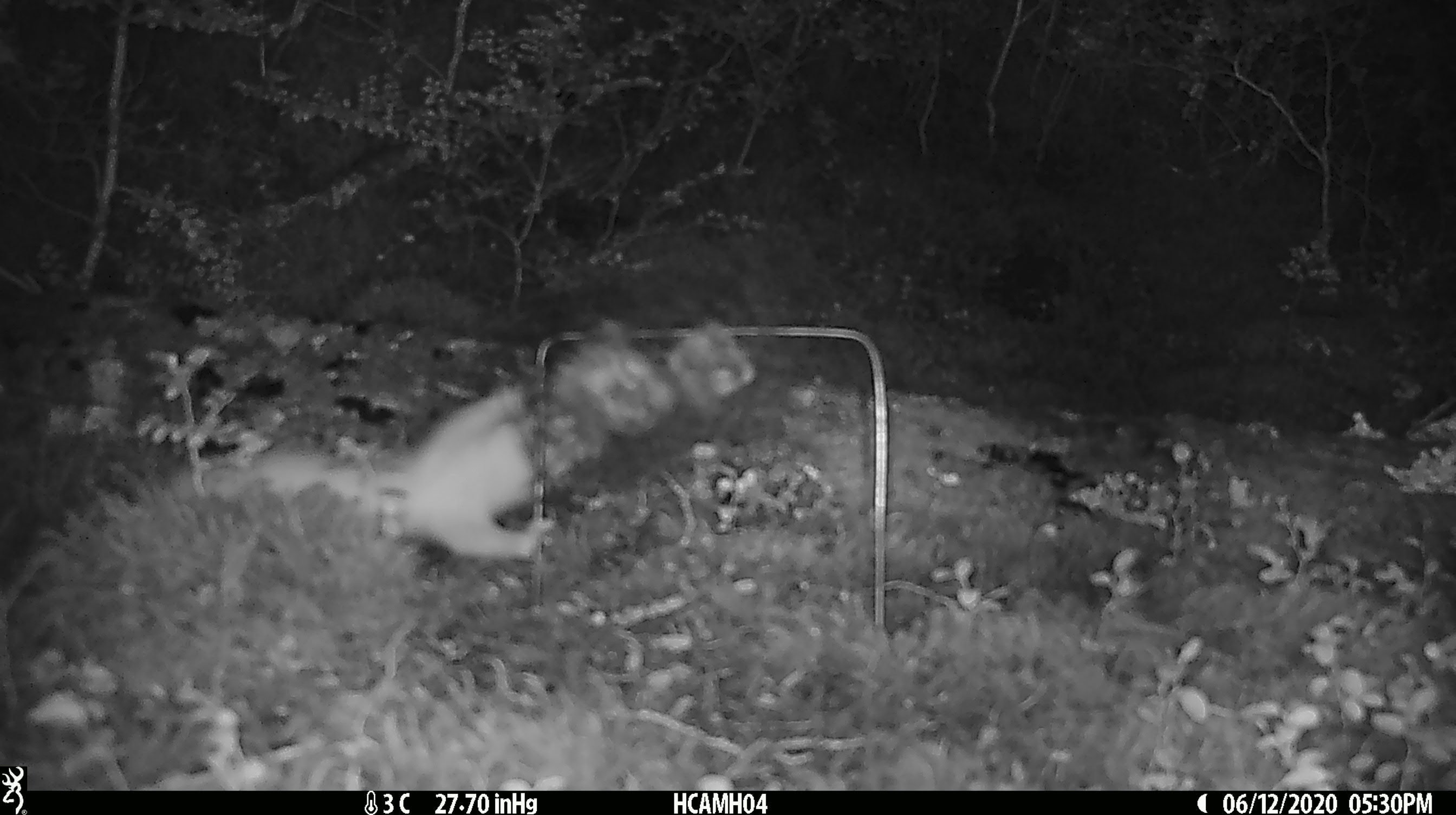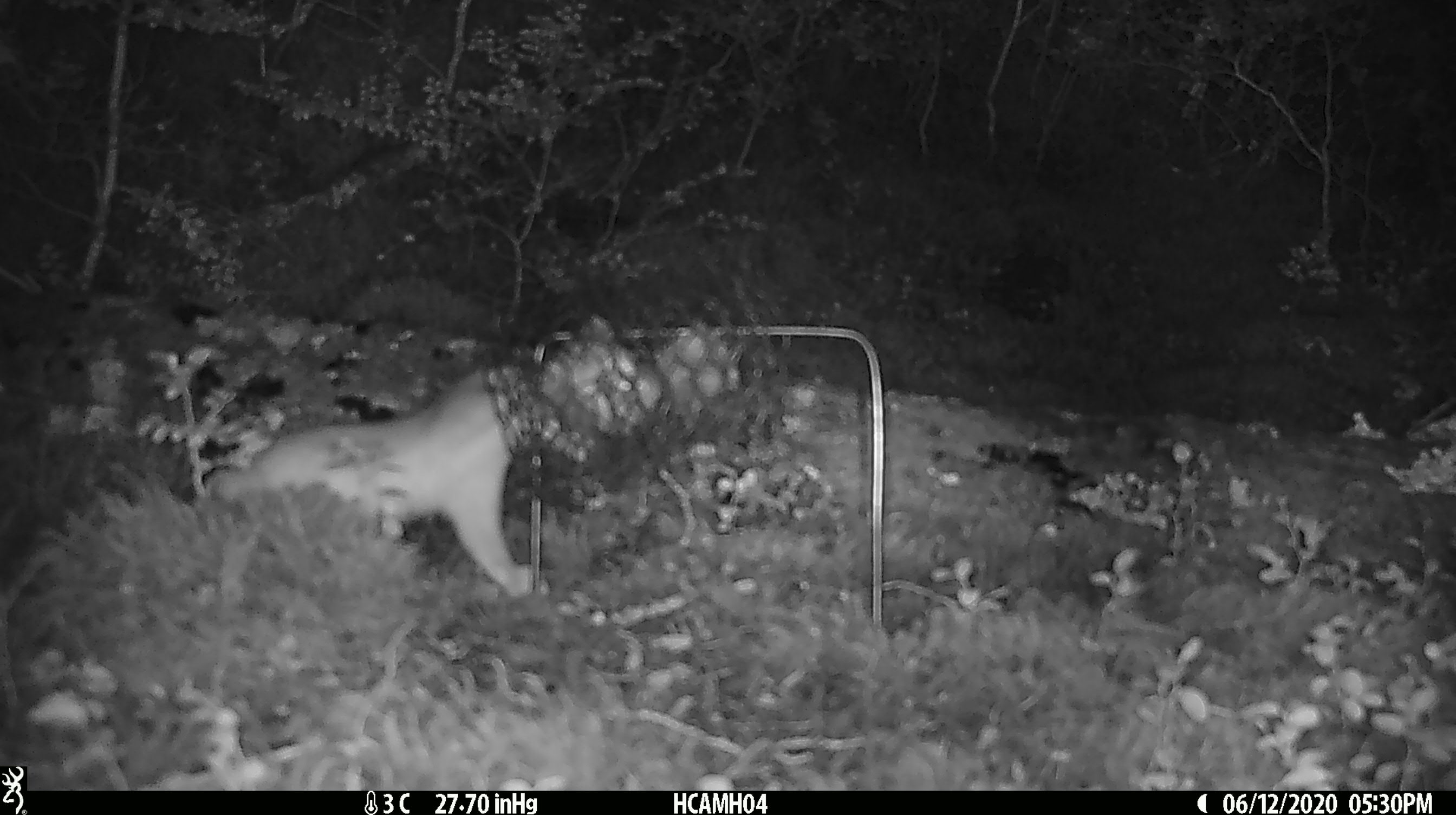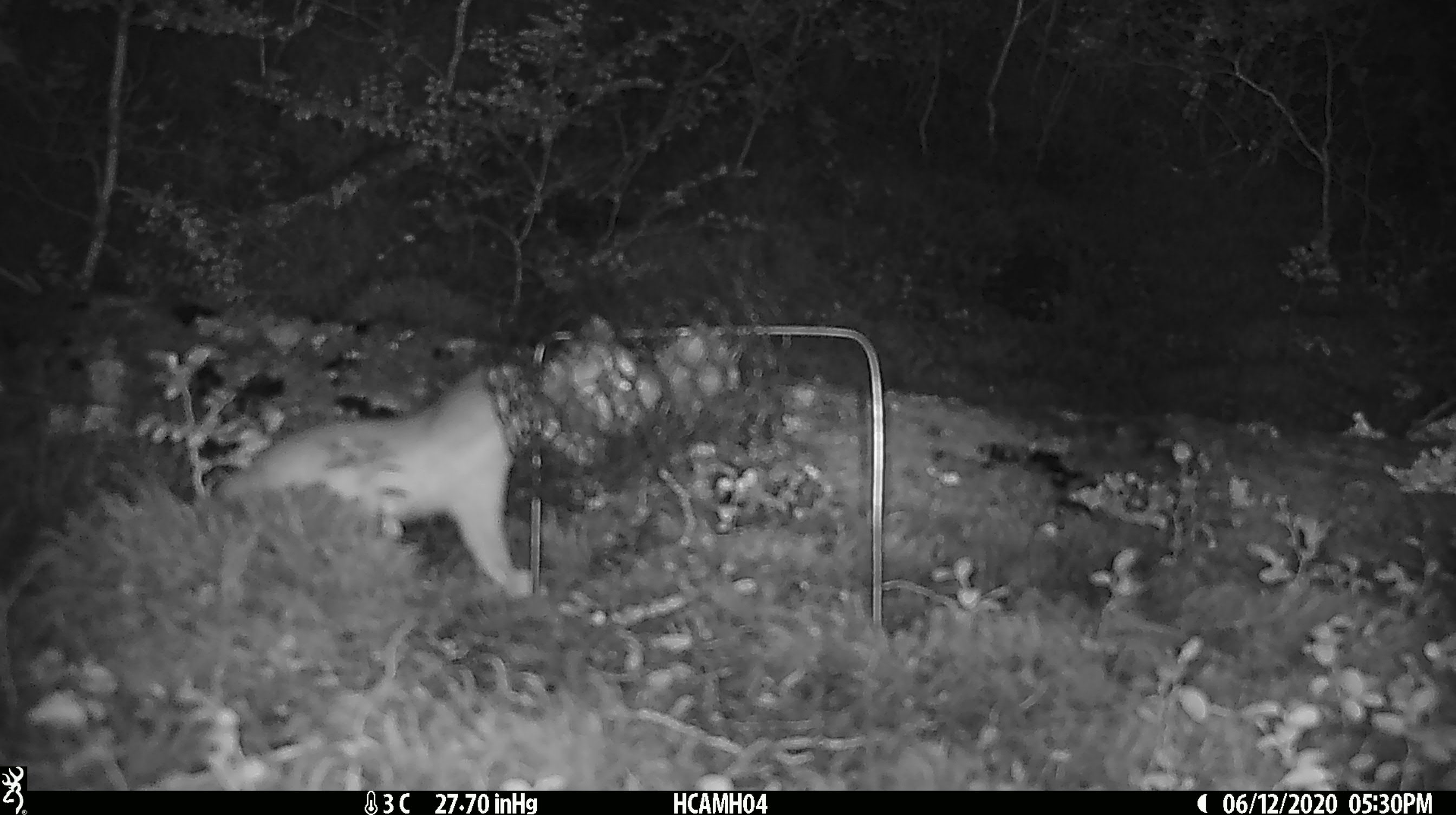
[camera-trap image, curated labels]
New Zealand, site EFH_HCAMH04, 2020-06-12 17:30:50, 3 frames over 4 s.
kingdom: Animalia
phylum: Chordata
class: Mammalia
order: Carnivora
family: Mustelidae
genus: Mustela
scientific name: Mustela erminea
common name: stoat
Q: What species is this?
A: Stoat (Mustela erminea).